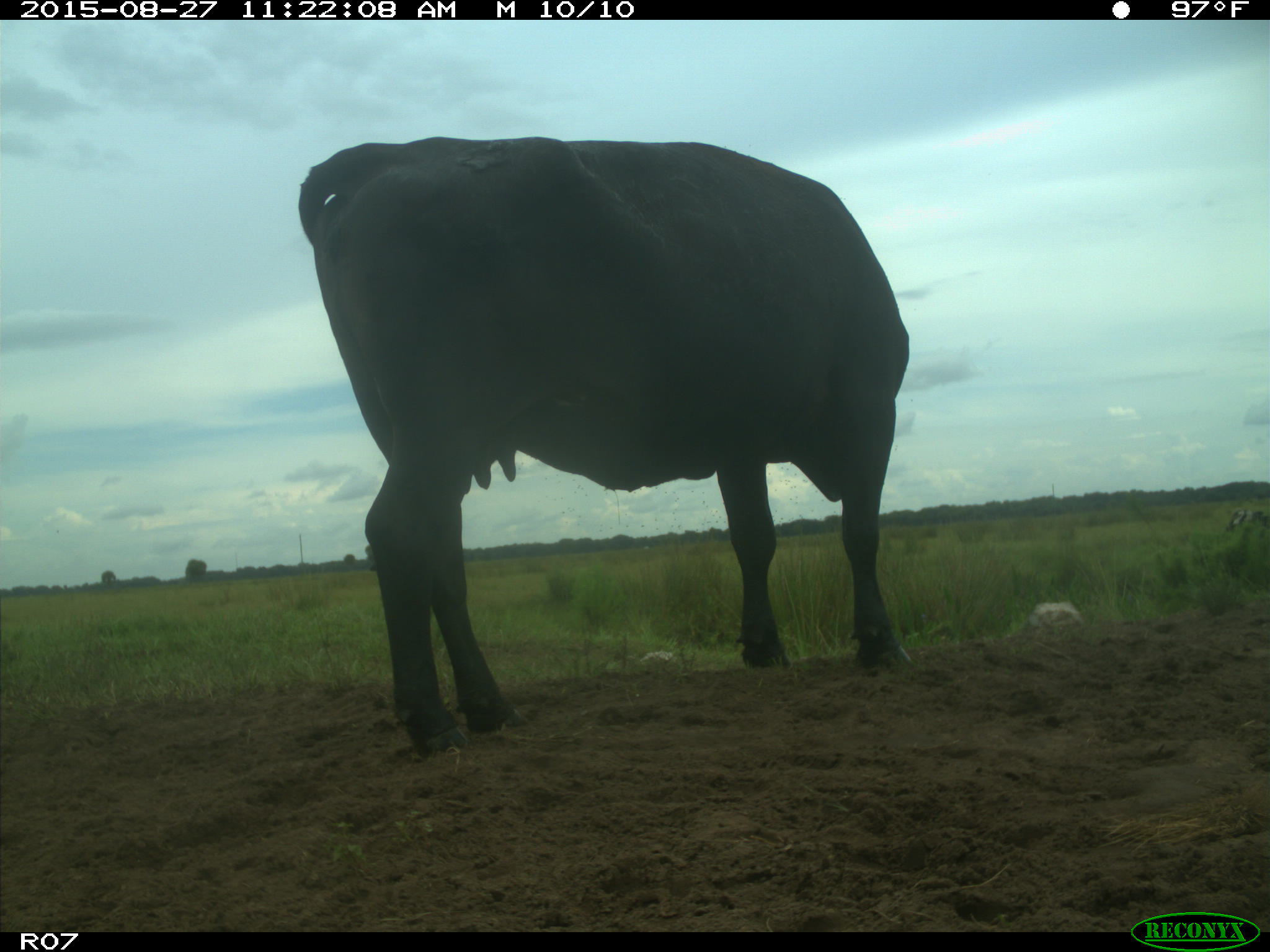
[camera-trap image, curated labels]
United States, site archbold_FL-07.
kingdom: Animalia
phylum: Chordata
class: Mammalia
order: Artiodactyla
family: Bovidae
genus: Bos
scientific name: Bos taurus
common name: domestic cow